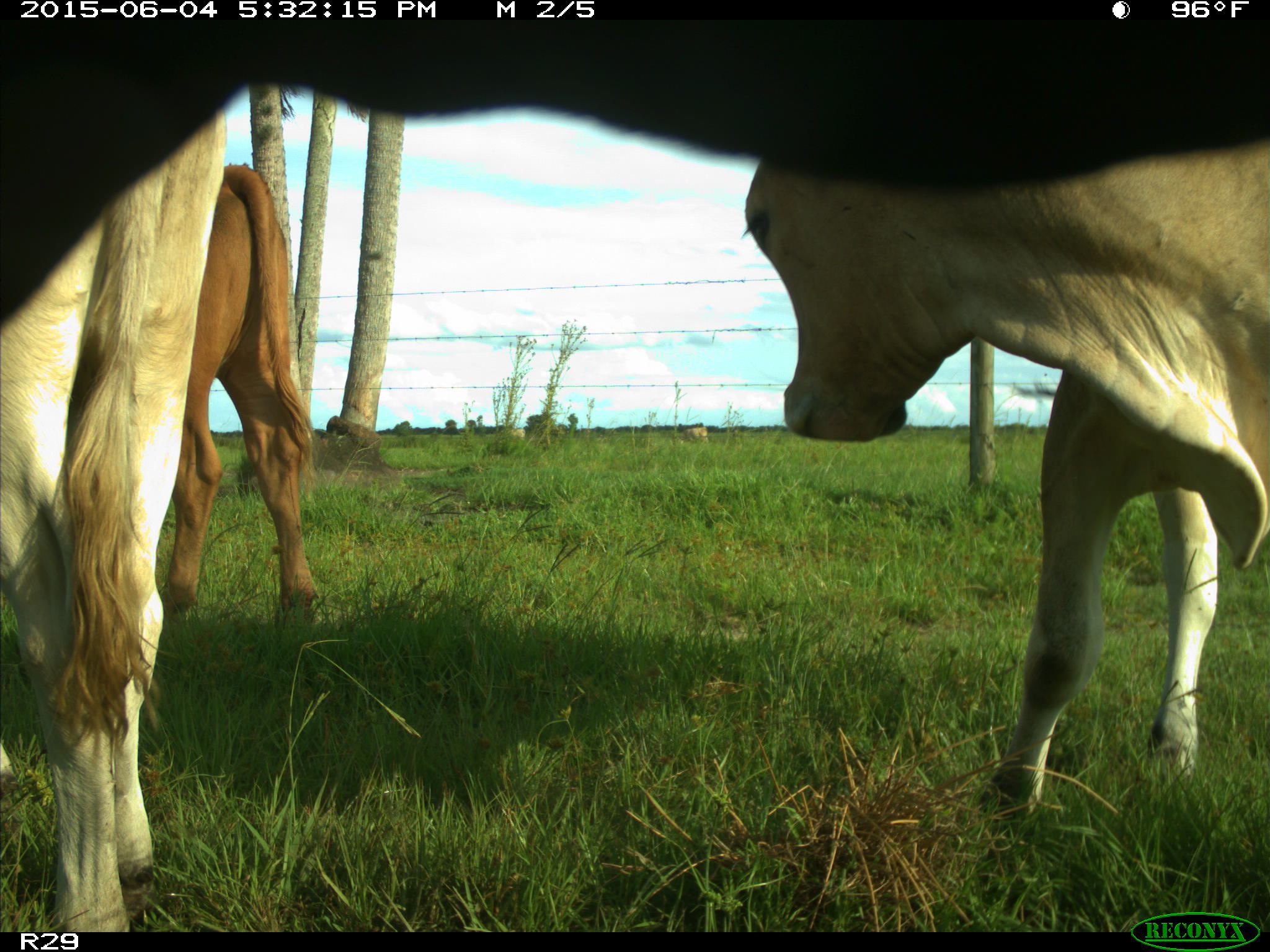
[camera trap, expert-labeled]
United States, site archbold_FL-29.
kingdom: Animalia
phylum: Chordata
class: Mammalia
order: Artiodactyla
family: Bovidae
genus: Bos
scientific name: Bos taurus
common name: domestic cow